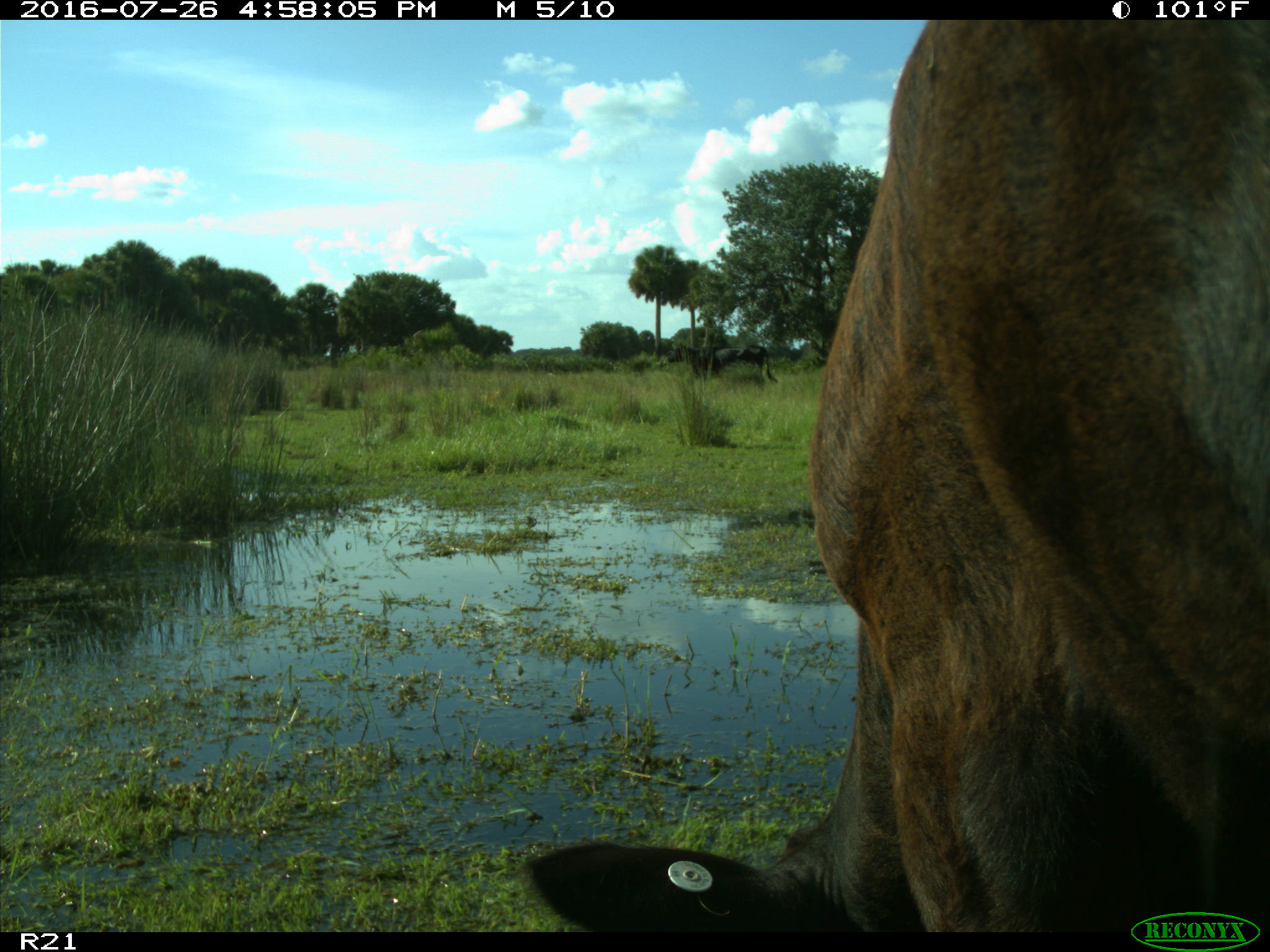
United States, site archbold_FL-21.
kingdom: Animalia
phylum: Chordata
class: Mammalia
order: Artiodactyla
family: Bovidae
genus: Bos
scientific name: Bos taurus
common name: domestic cow